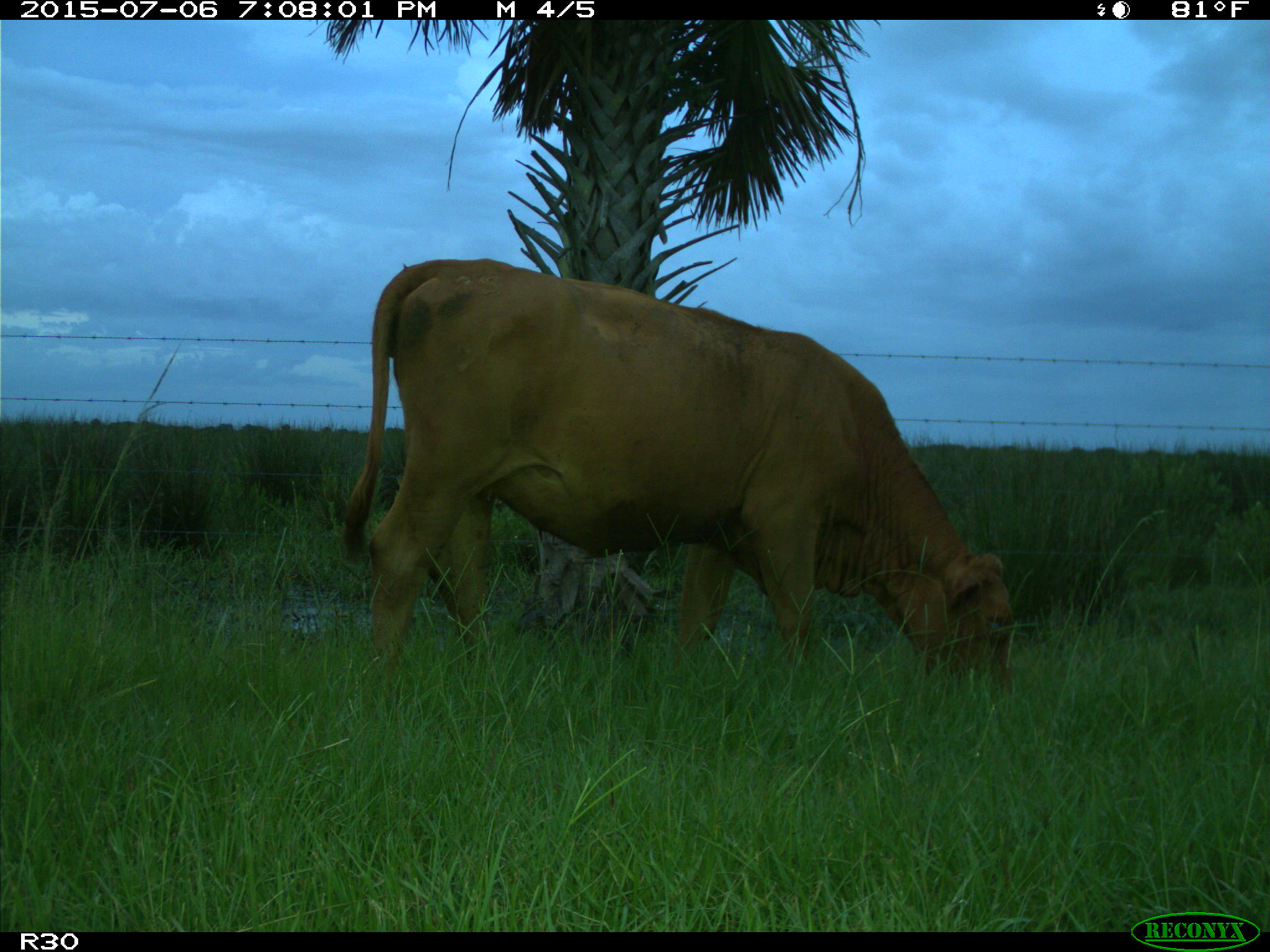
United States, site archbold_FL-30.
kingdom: Animalia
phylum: Chordata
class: Mammalia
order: Artiodactyla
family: Bovidae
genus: Bos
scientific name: Bos taurus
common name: domestic cow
Bos taurus (domestic cow).